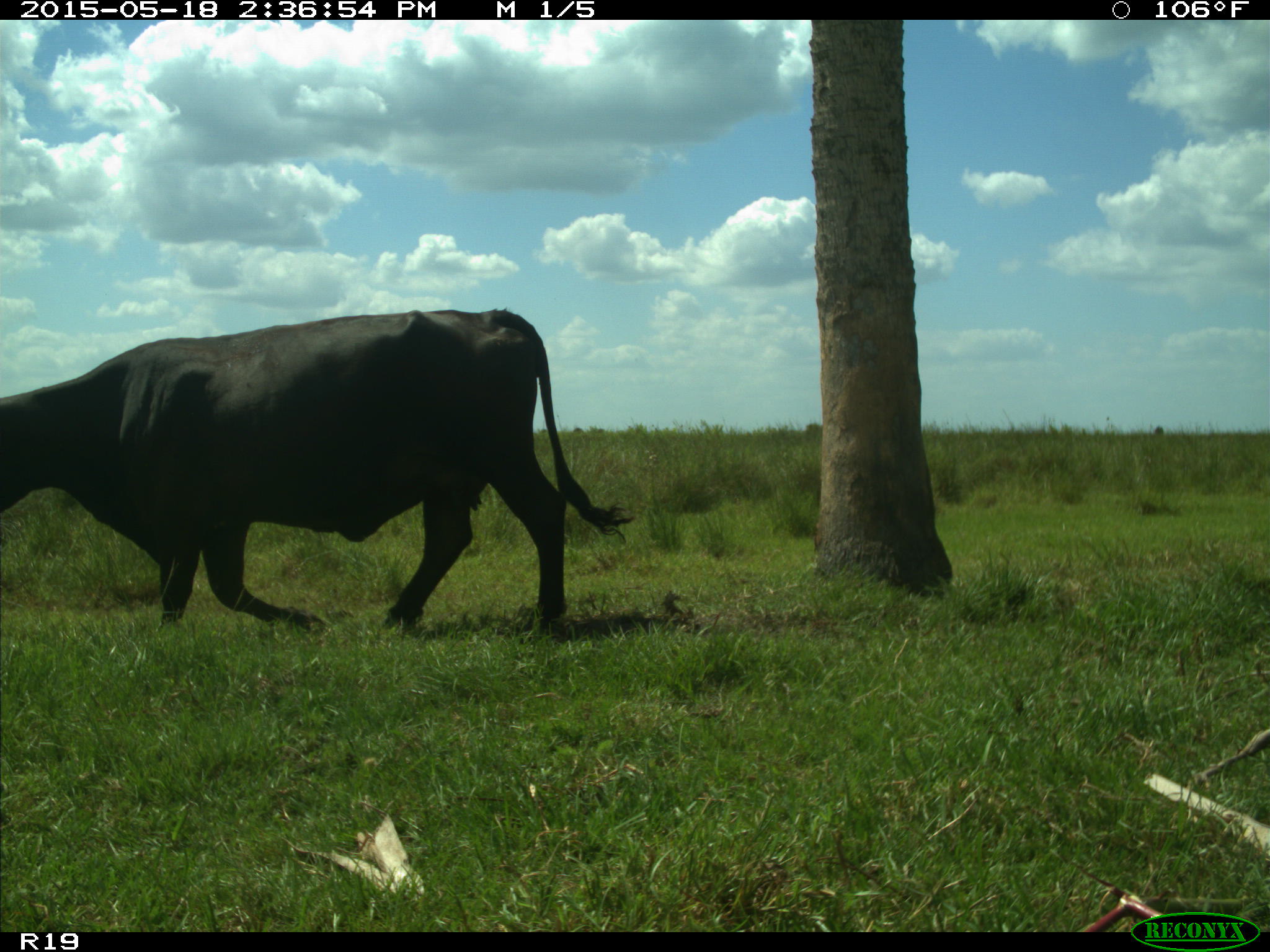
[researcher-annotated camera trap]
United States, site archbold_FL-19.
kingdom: Animalia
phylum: Chordata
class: Mammalia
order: Artiodactyla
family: Bovidae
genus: Bos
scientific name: Bos taurus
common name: domestic cow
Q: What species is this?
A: Bos taurus (domestic cow).